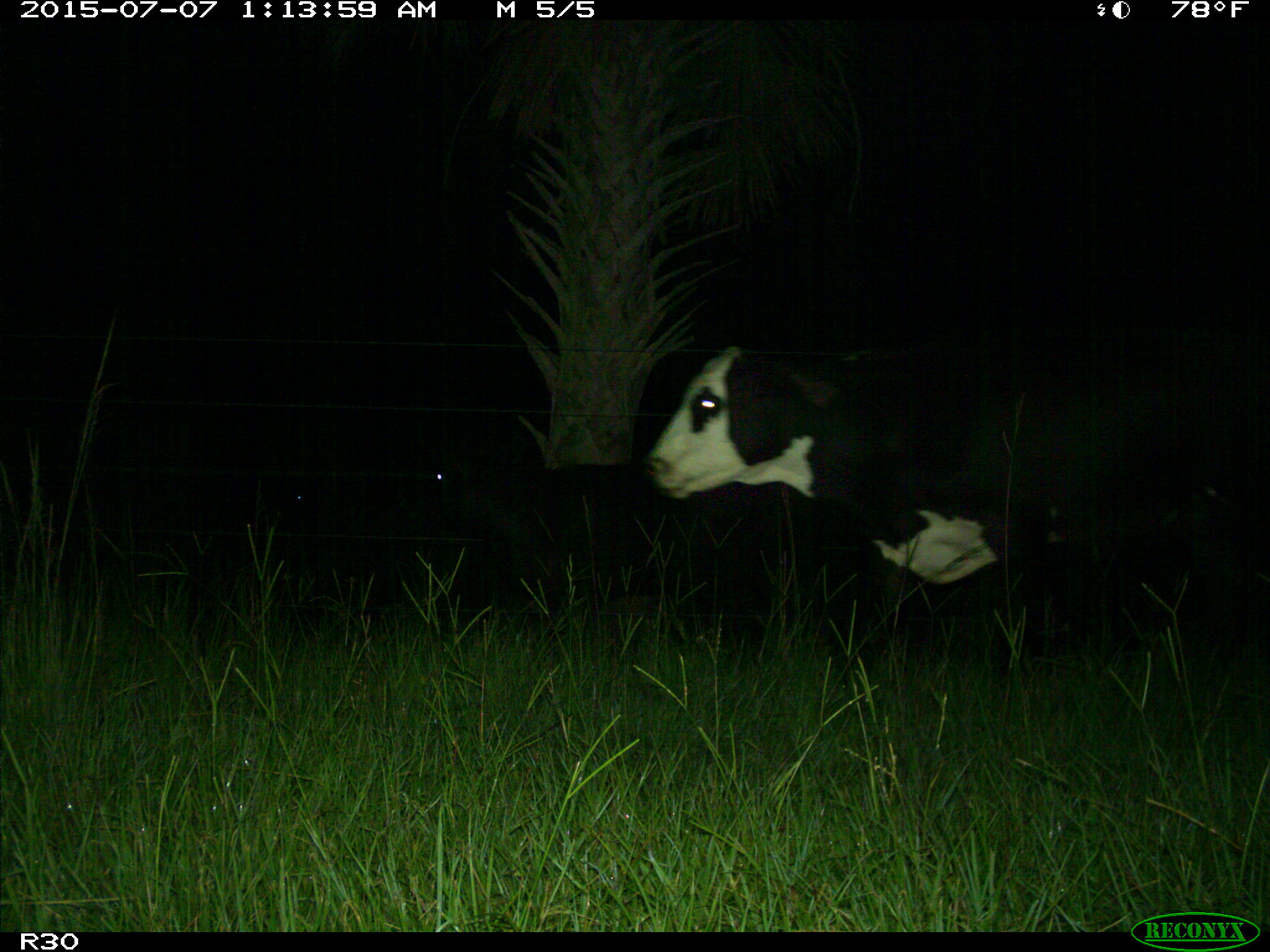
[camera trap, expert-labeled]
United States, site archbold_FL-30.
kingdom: Animalia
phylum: Chordata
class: Mammalia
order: Artiodactyla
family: Bovidae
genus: Bos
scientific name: Bos taurus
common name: domestic cow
Bos taurus (domestic cow).